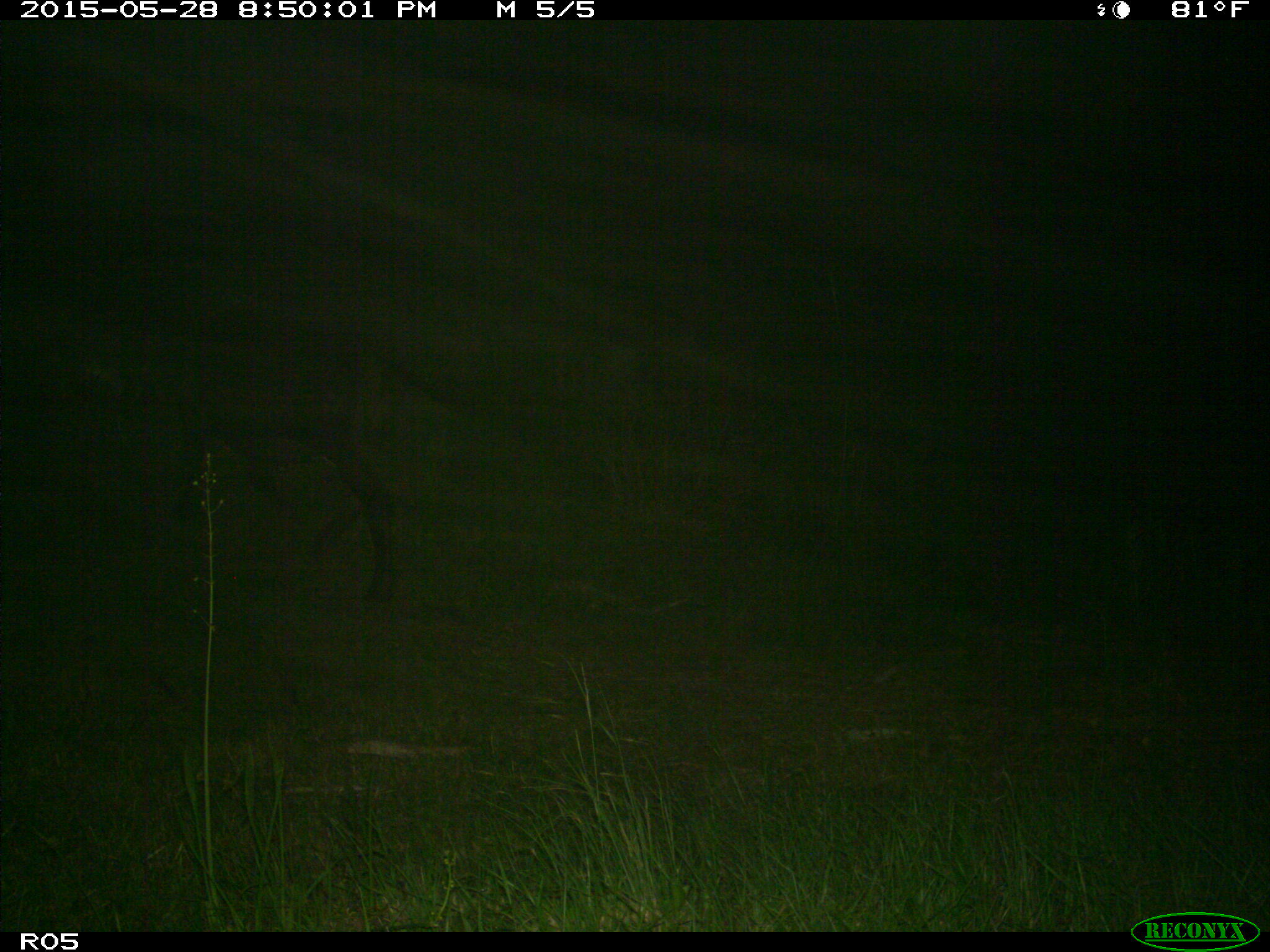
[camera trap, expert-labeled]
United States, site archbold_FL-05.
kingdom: Animalia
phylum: Chordata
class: Mammalia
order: Artiodactyla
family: Bovidae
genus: Bos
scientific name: Bos taurus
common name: domestic cow